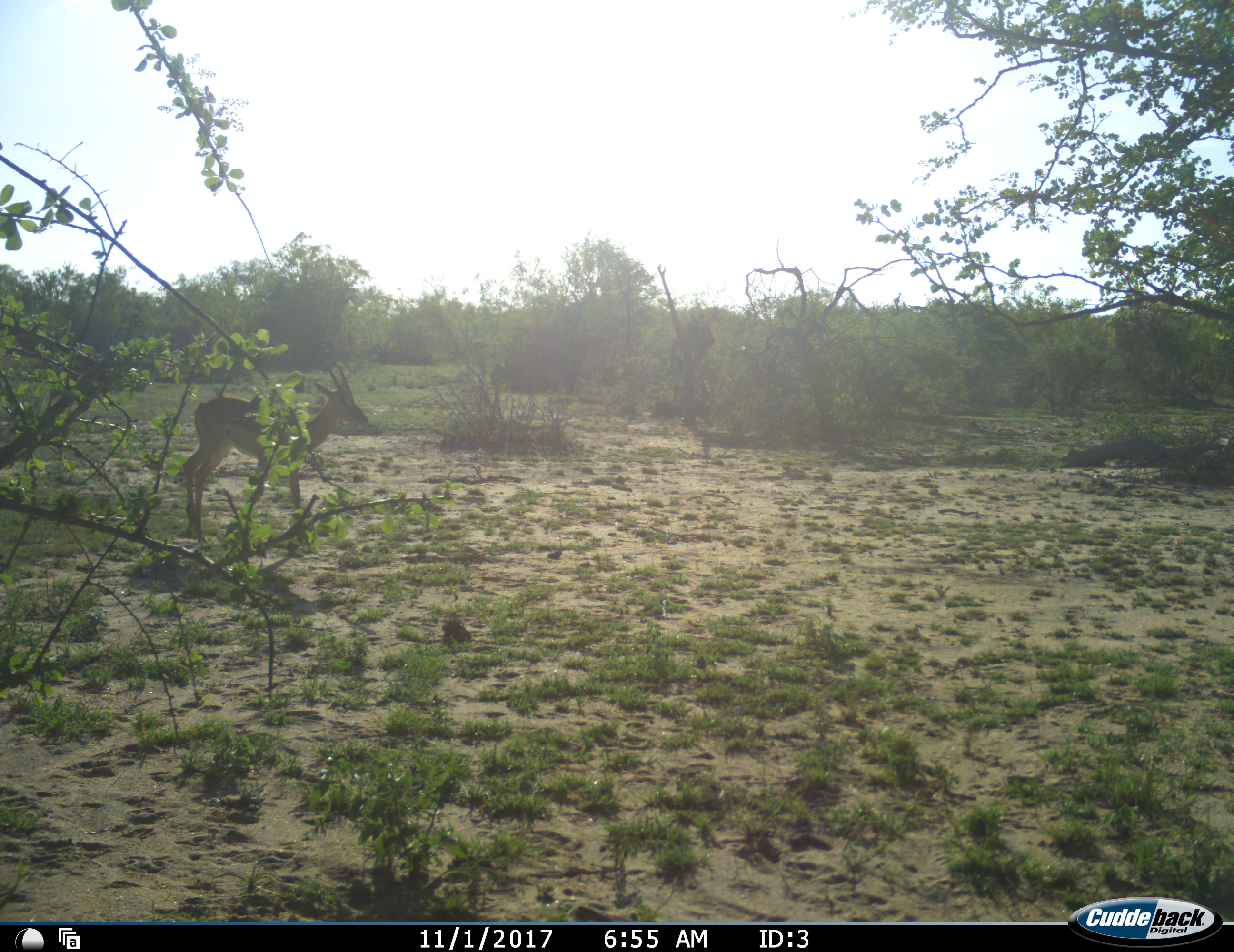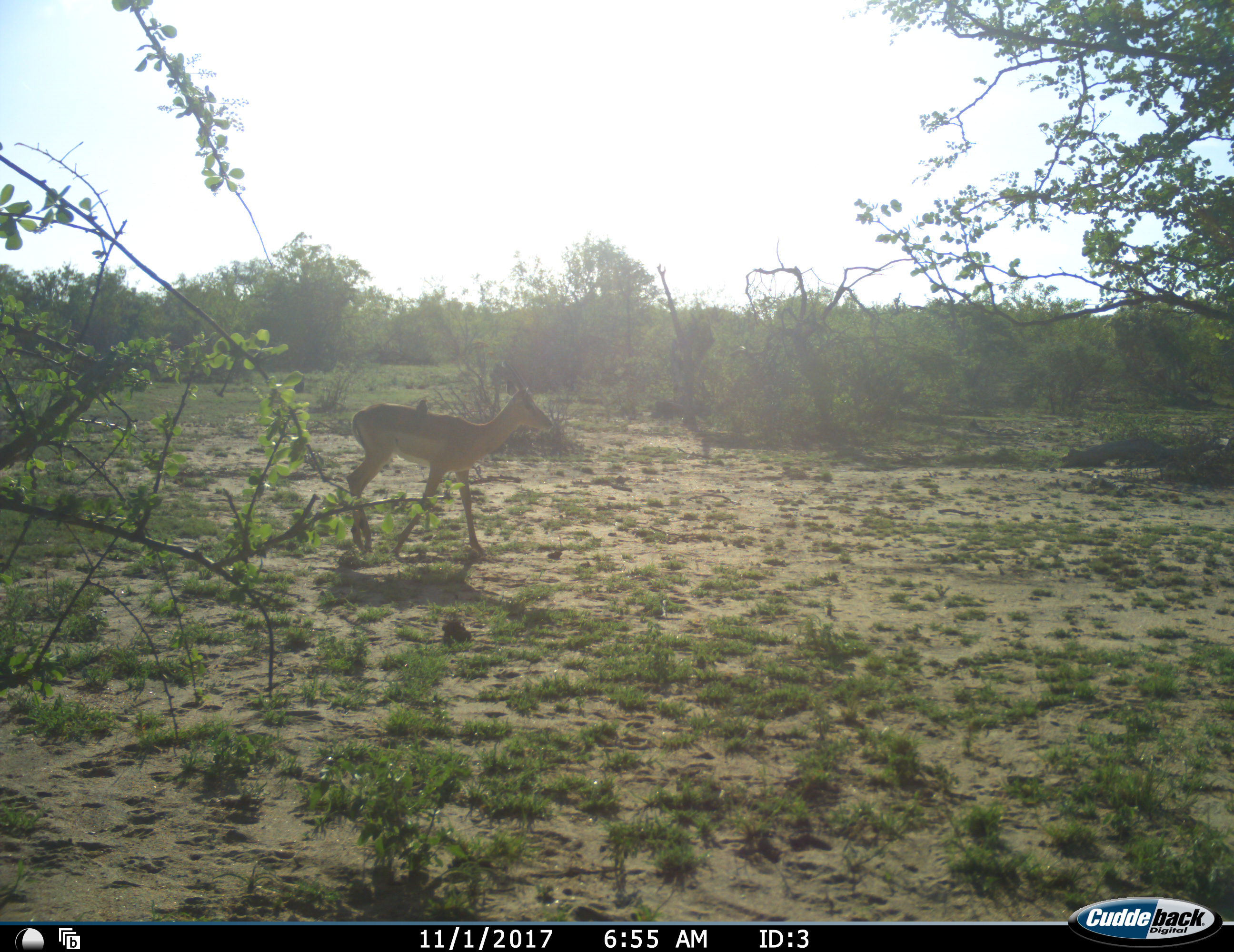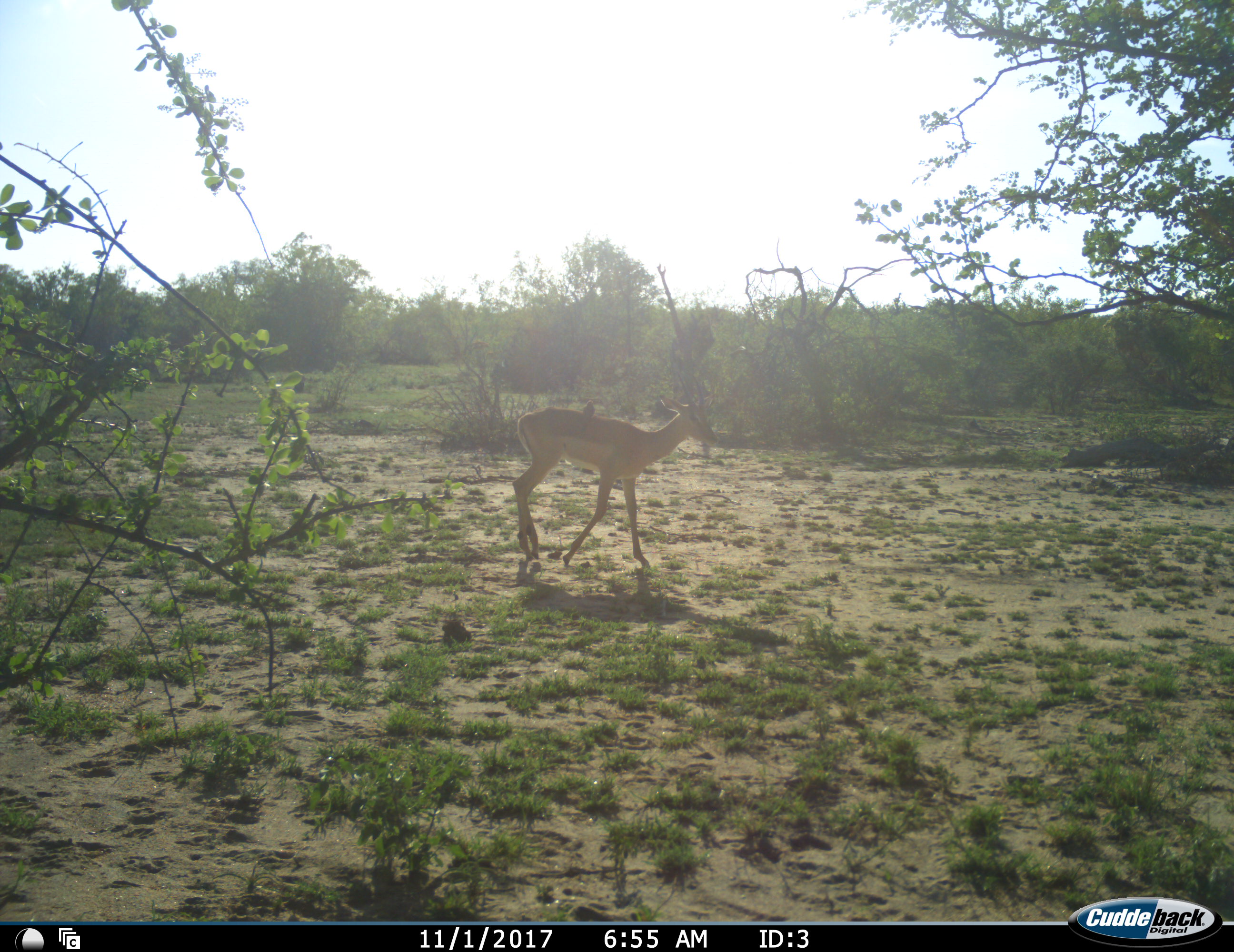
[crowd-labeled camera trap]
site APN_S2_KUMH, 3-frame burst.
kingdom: Animalia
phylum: Chordata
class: Mammalia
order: Artiodactyla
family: Bovidae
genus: Aepyceros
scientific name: Aepyceros melampus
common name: impala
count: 1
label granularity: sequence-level